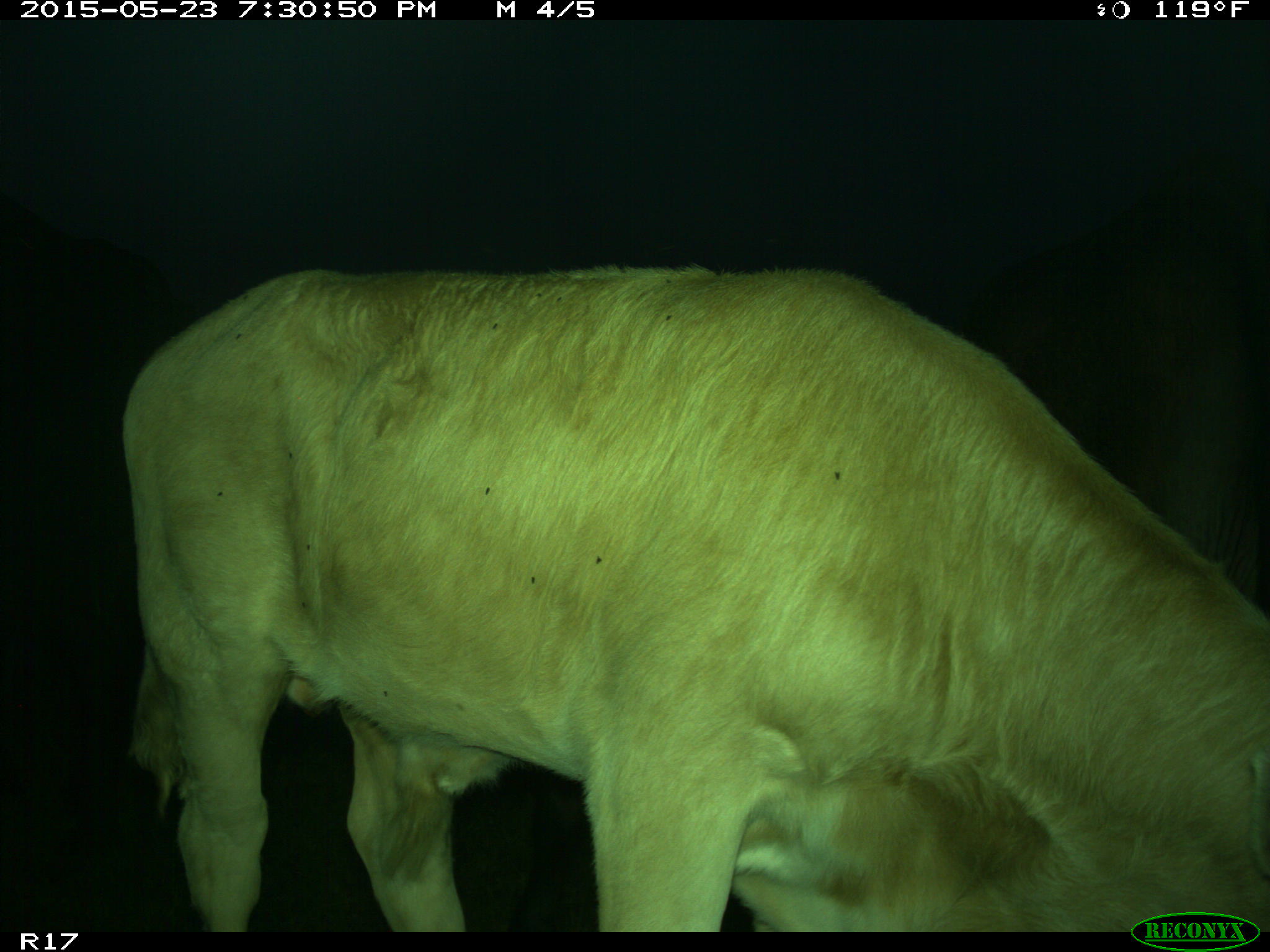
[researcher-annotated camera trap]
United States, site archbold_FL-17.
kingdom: Animalia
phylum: Chordata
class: Mammalia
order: Artiodactyla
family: Bovidae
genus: Bos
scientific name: Bos taurus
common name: domestic cow